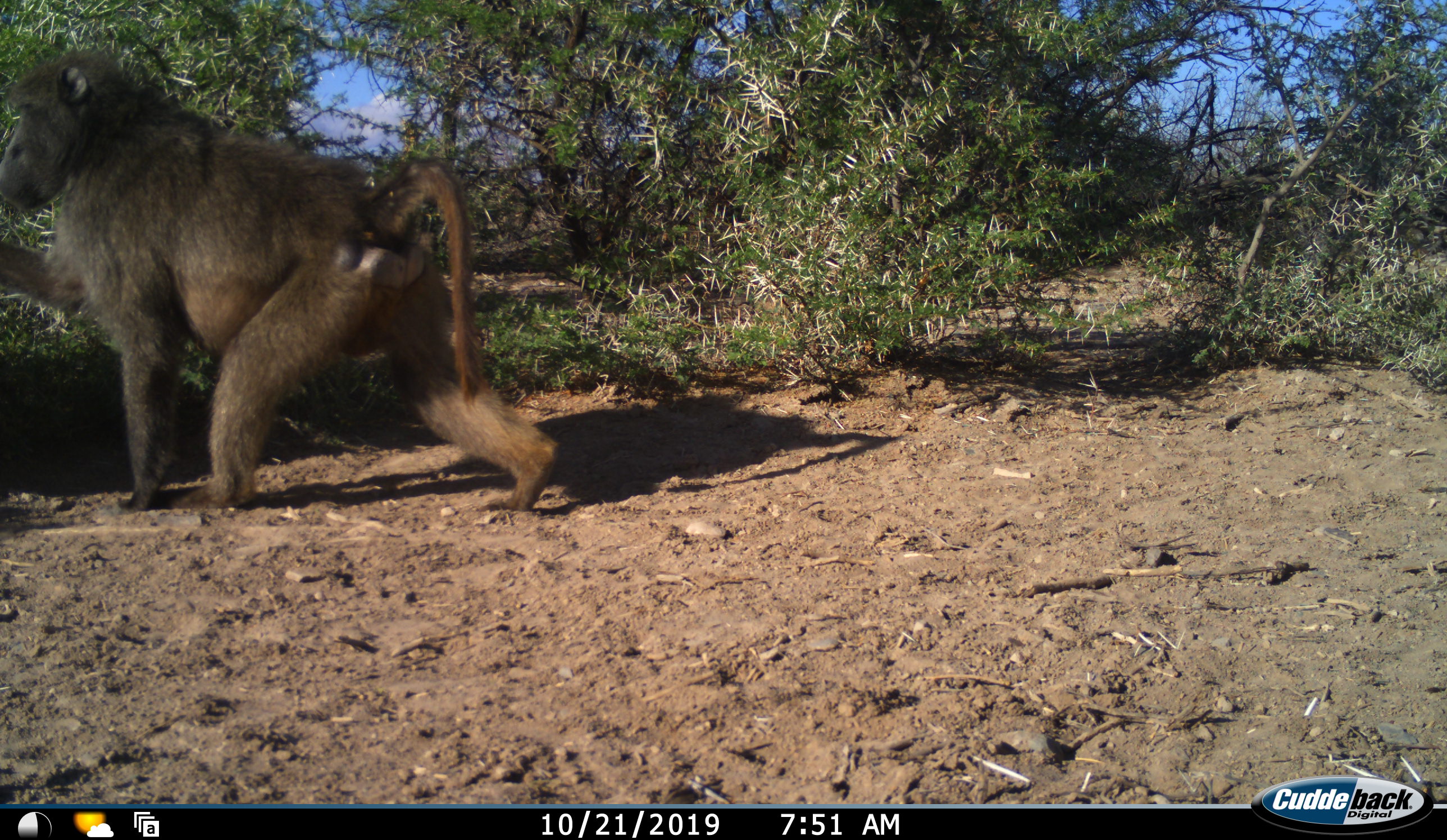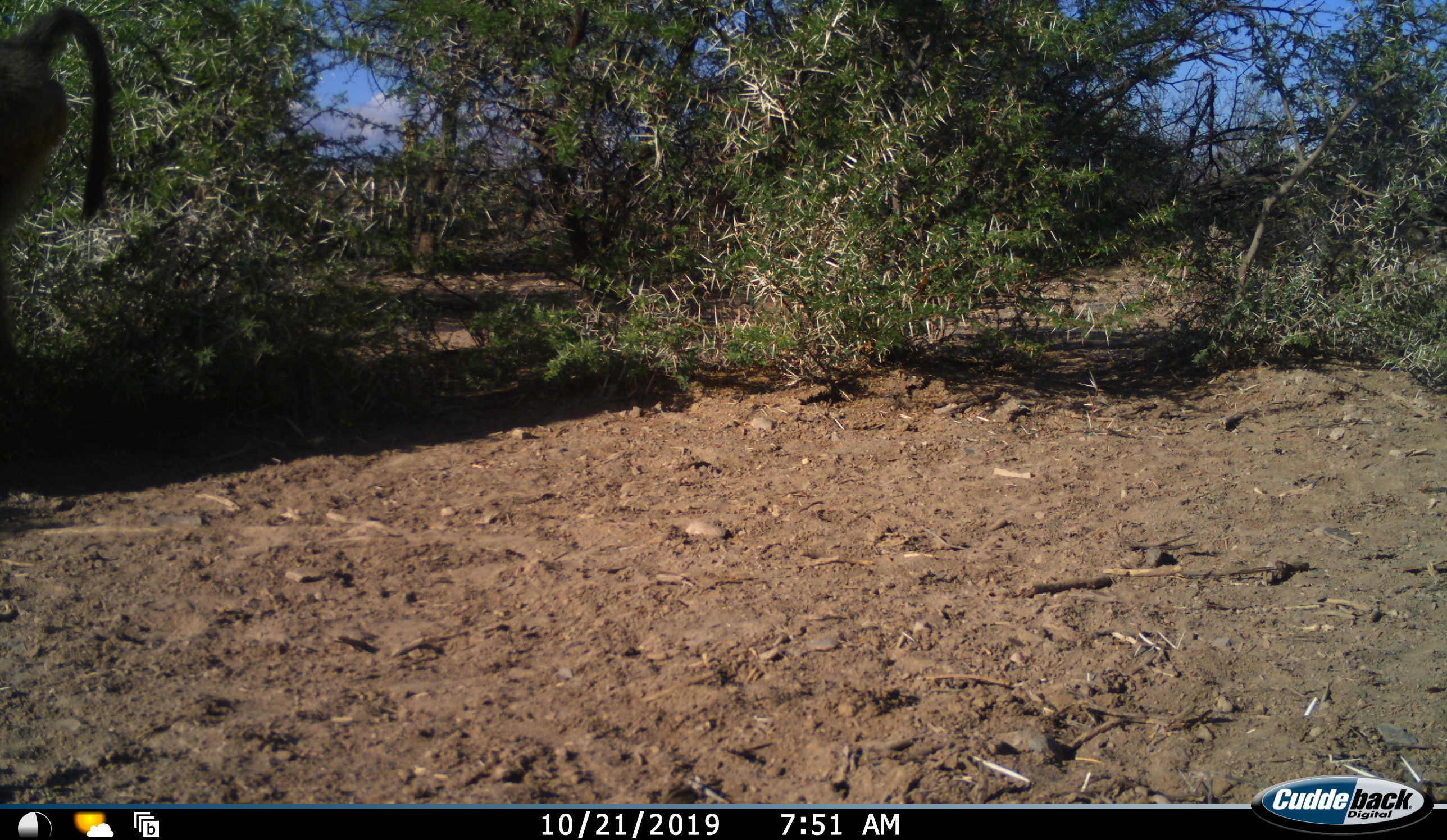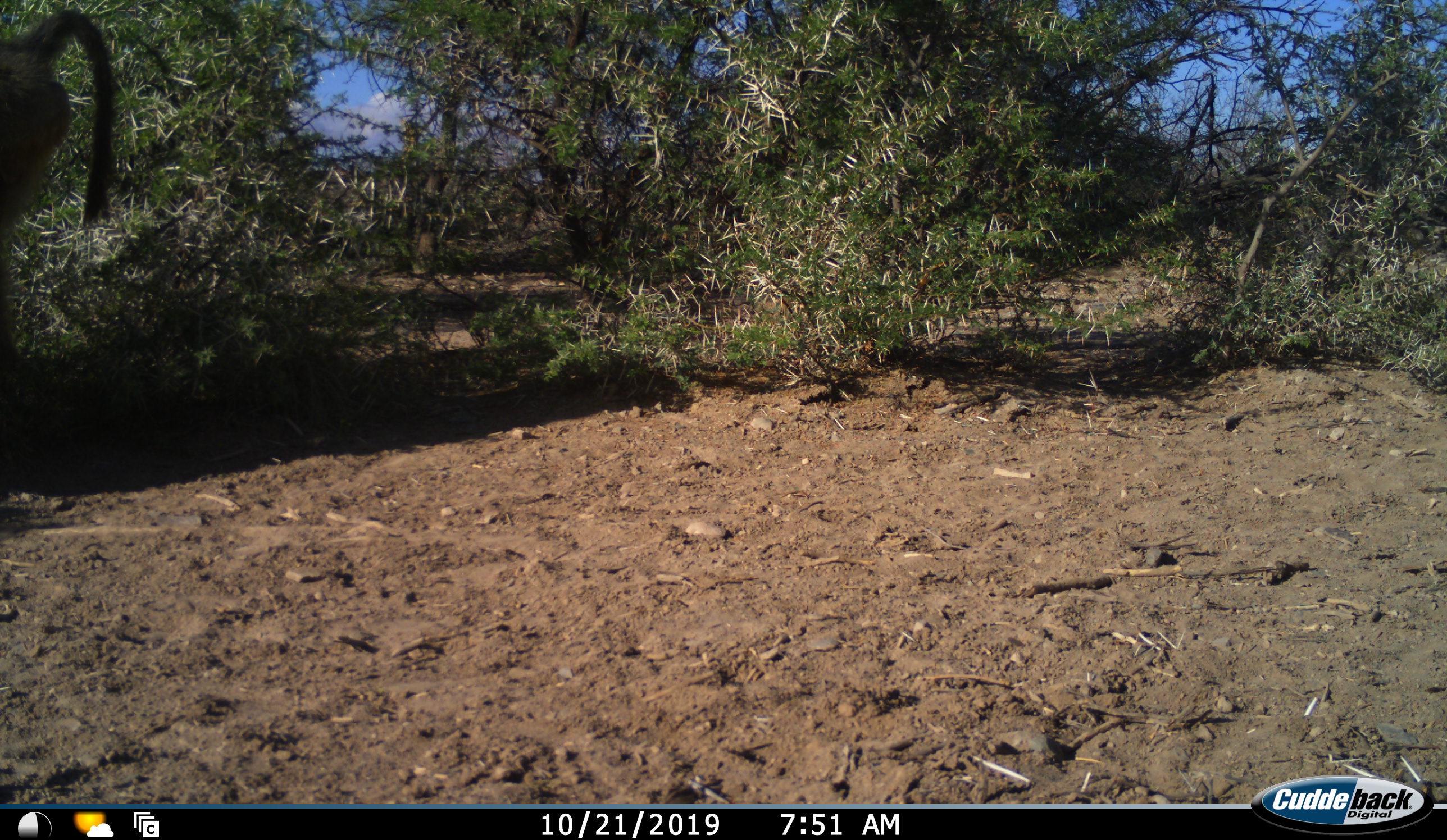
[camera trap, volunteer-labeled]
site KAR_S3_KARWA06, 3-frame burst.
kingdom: Animalia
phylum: Chordata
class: Mammalia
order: Primates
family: Cercopithecidae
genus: Papio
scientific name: Papio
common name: baboon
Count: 1.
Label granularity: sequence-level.